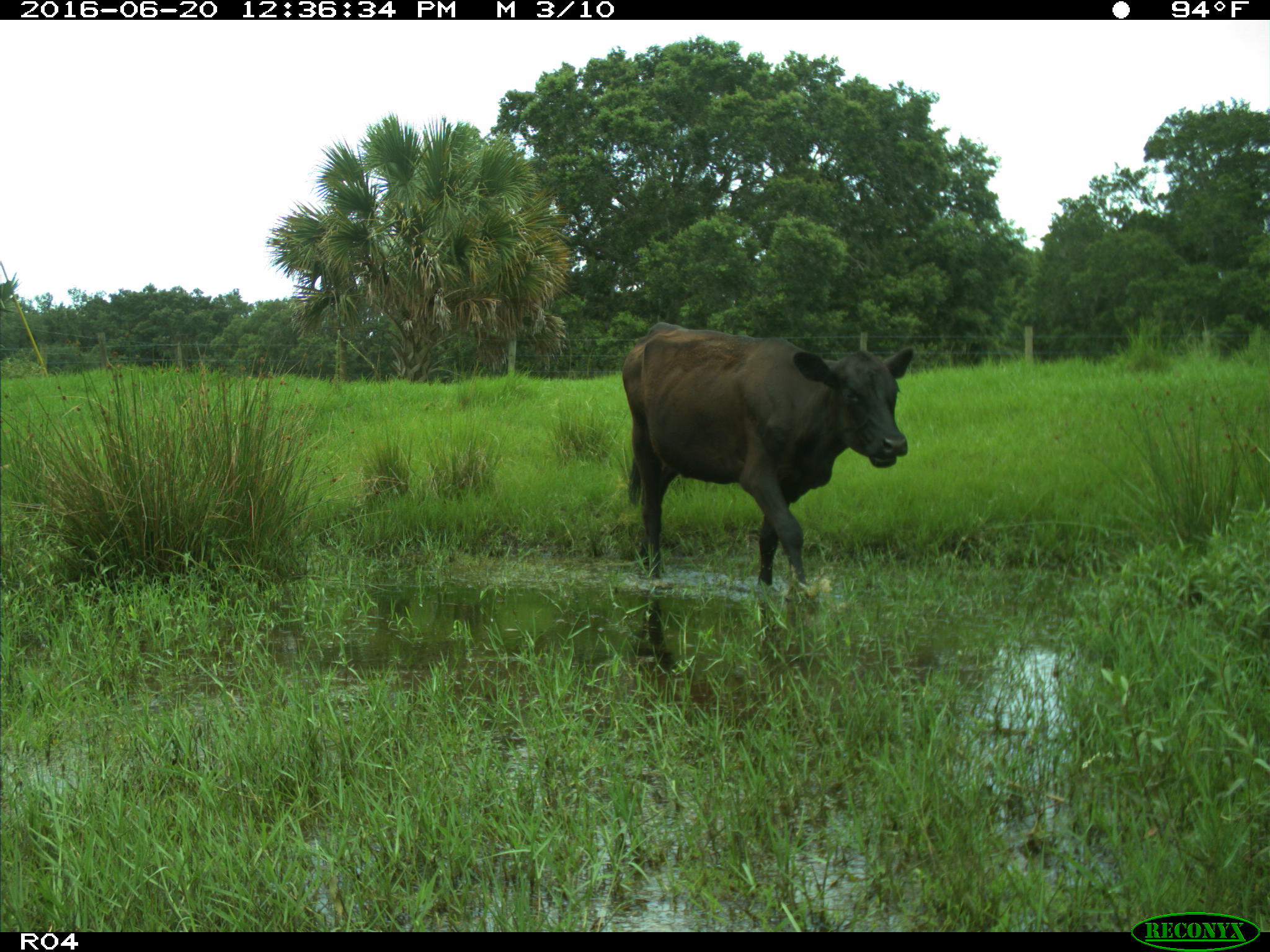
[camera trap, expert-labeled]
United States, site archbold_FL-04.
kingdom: Animalia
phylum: Chordata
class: Mammalia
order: Artiodactyla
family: Bovidae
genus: Bos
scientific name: Bos taurus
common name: domestic cow